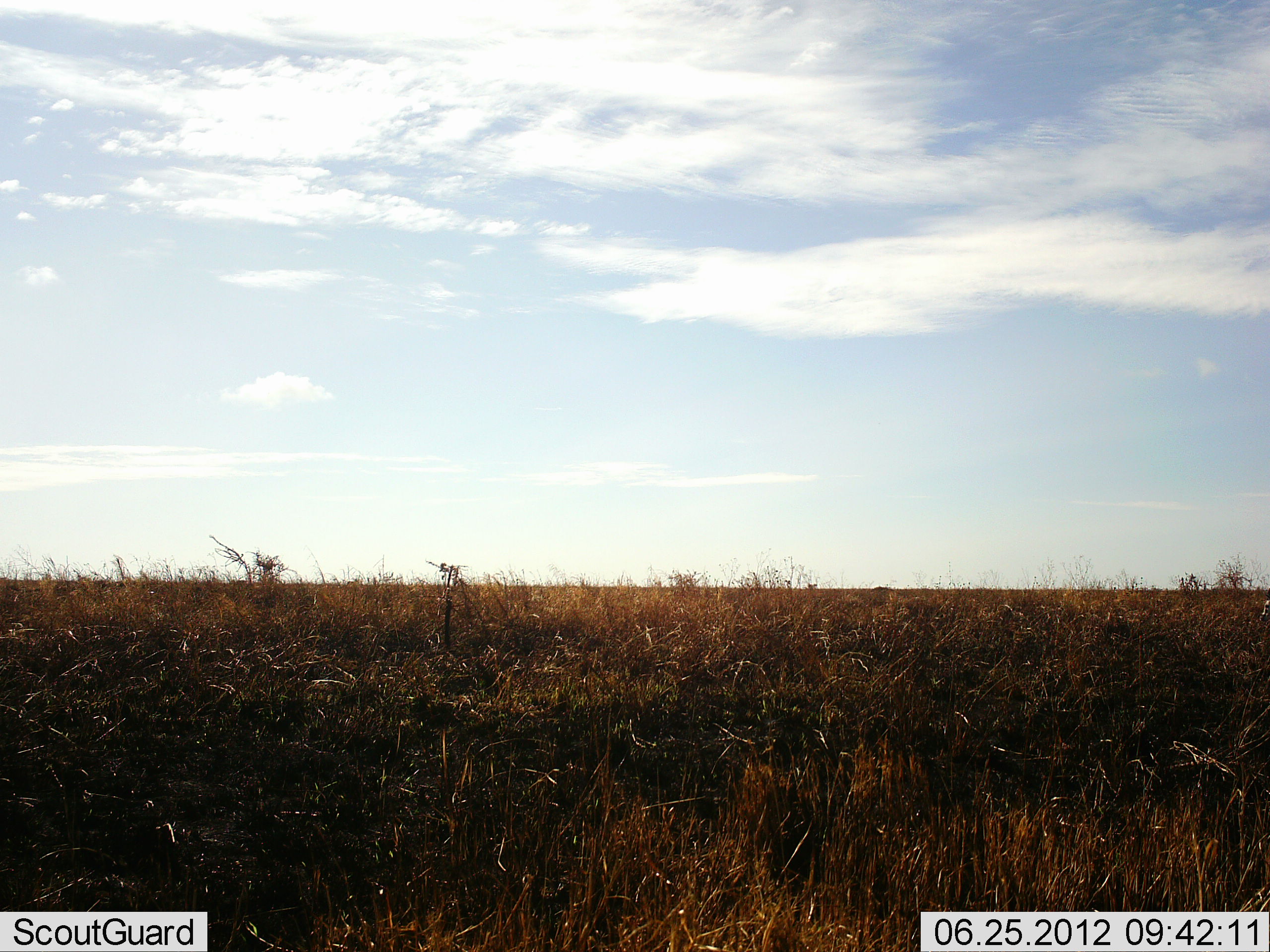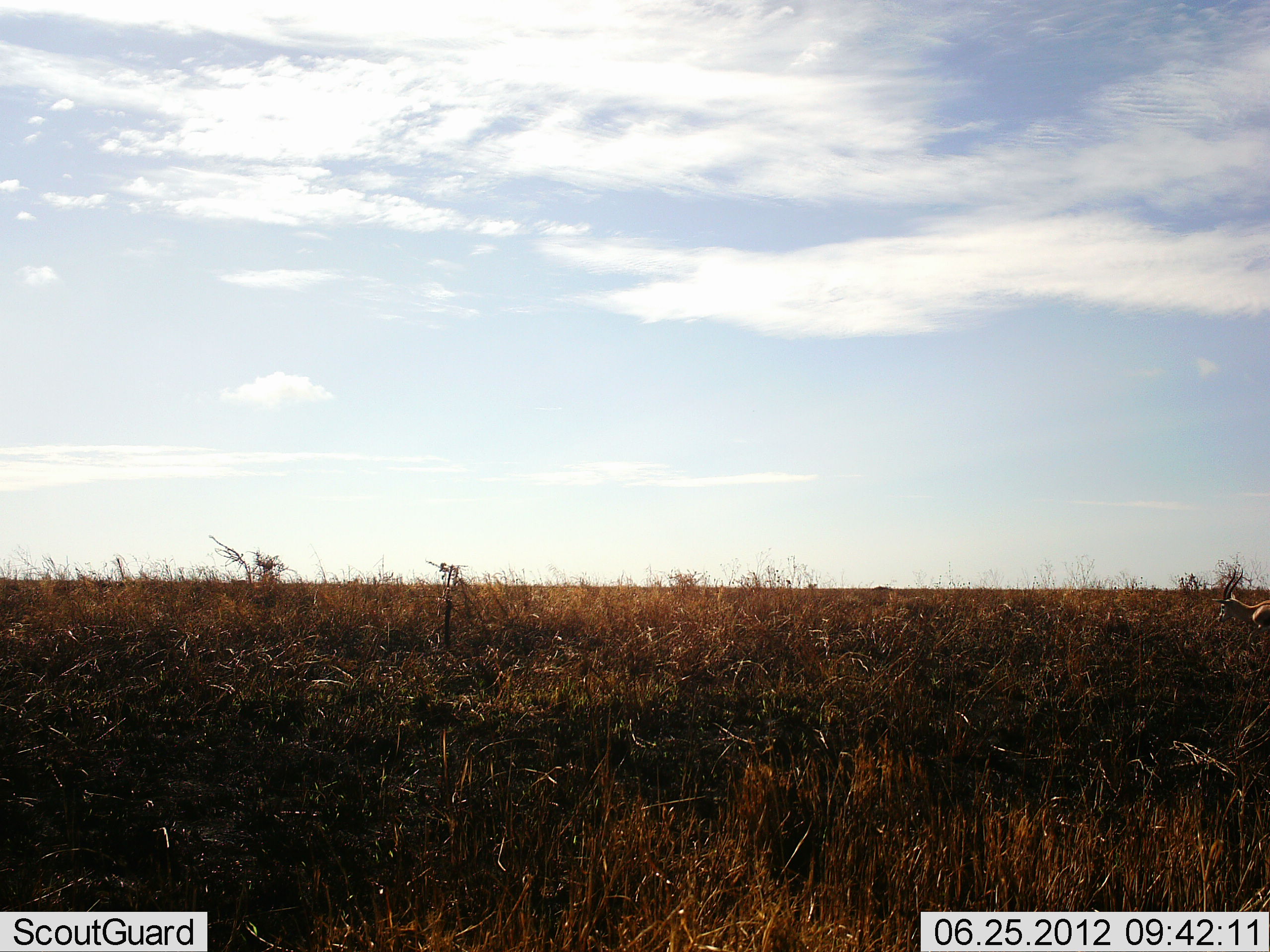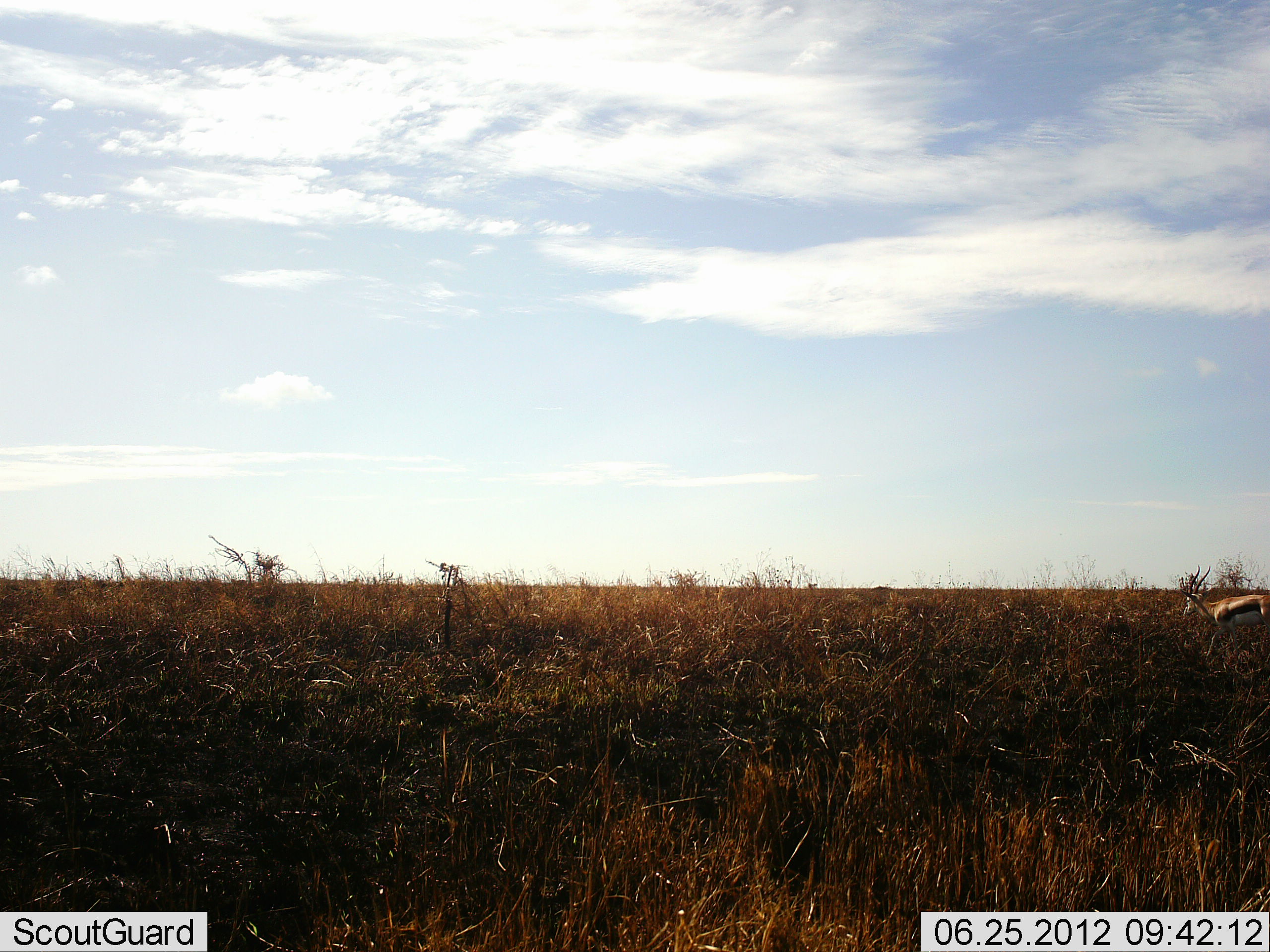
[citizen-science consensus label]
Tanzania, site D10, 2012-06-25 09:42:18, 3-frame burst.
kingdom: Animalia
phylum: Chordata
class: Mammalia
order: Artiodactyla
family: Bovidae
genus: Eudorcas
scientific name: Eudorcas thomsonii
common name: thomson's gazelle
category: gazellethomsons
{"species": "gazellethomsons (thomson's gazelle) (Eudorcas thomsonii)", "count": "1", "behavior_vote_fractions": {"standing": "10%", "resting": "0%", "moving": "90%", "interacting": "0%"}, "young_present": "0%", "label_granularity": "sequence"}